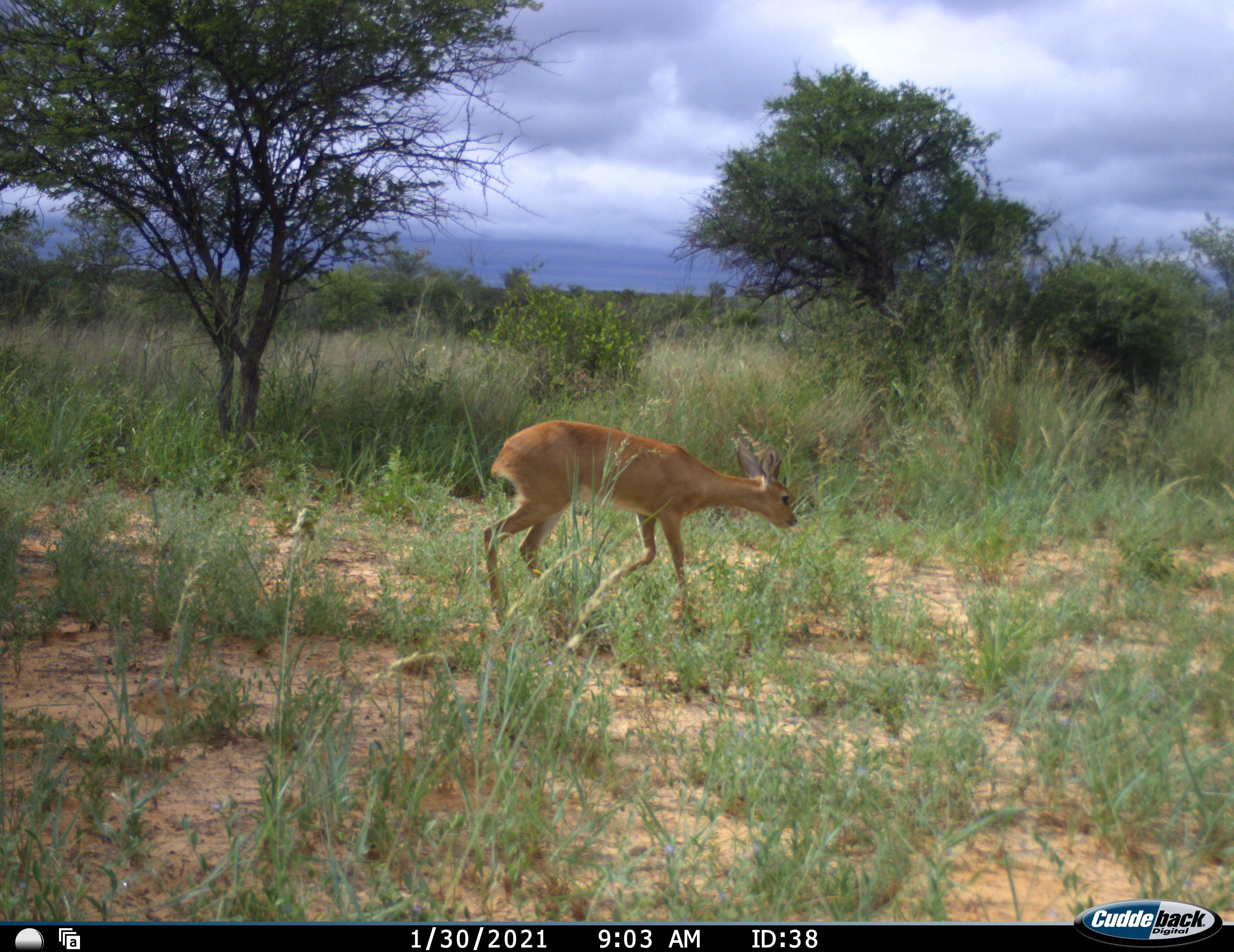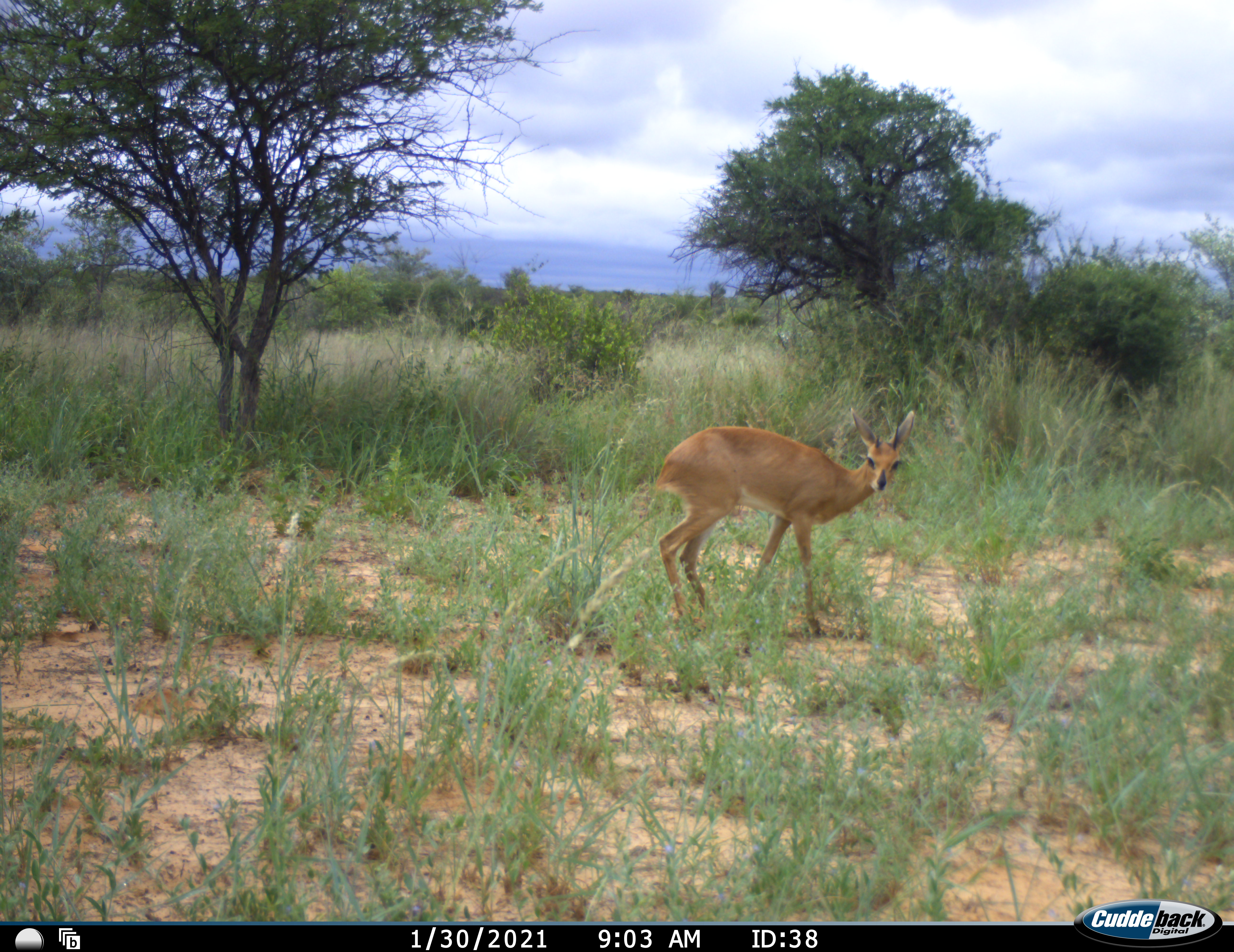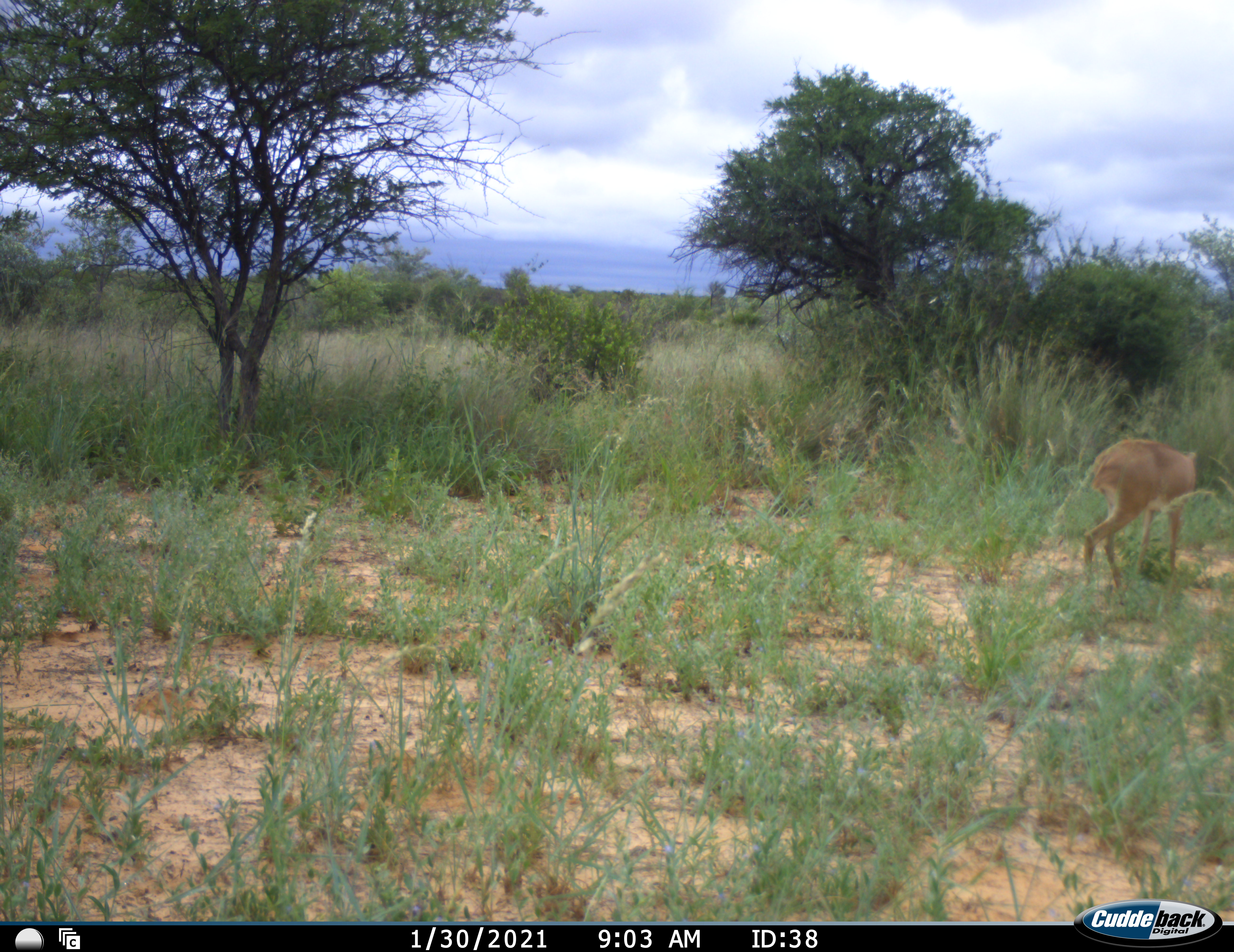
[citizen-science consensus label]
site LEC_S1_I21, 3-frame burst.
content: unidentified animal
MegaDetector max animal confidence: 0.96